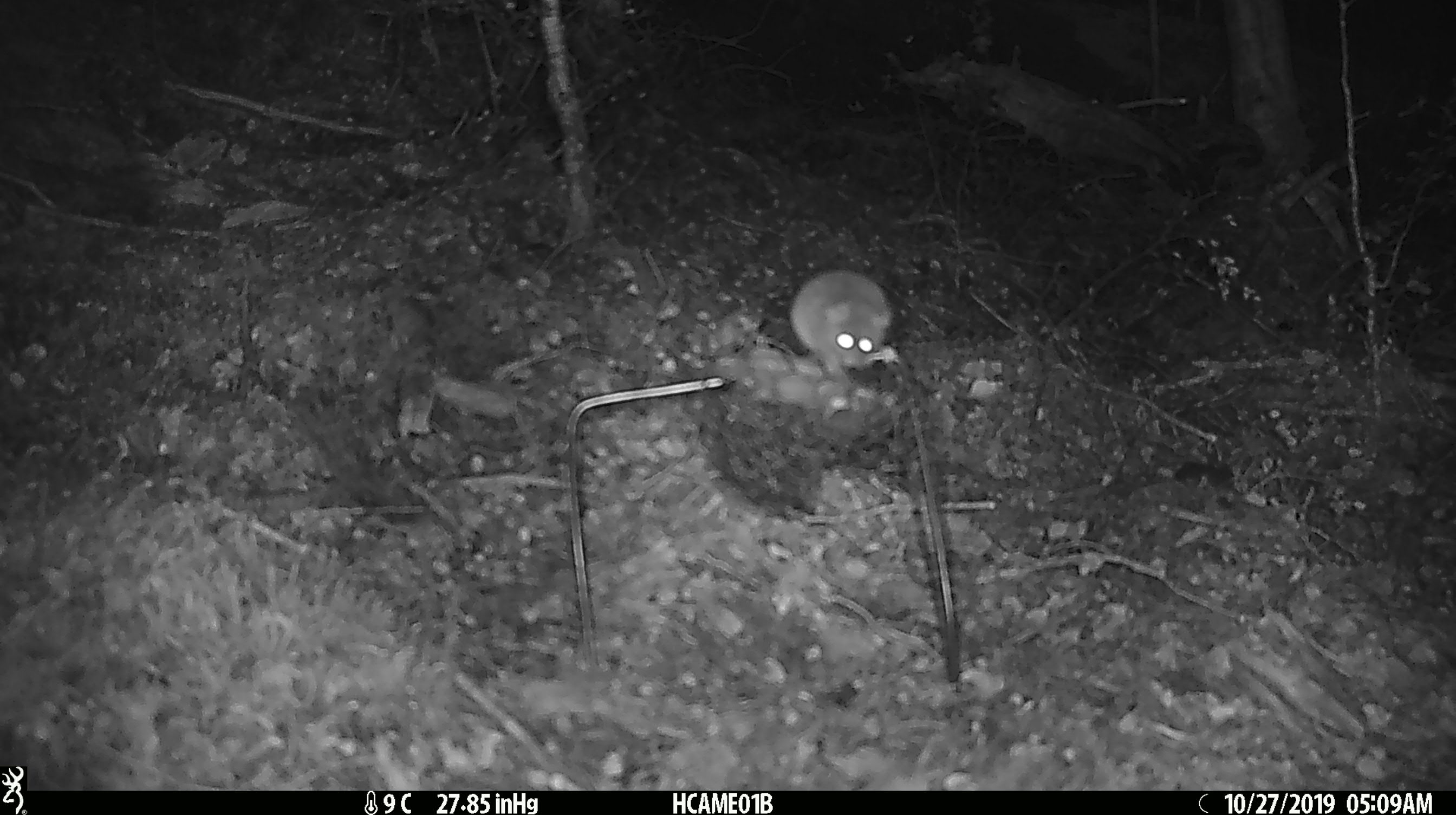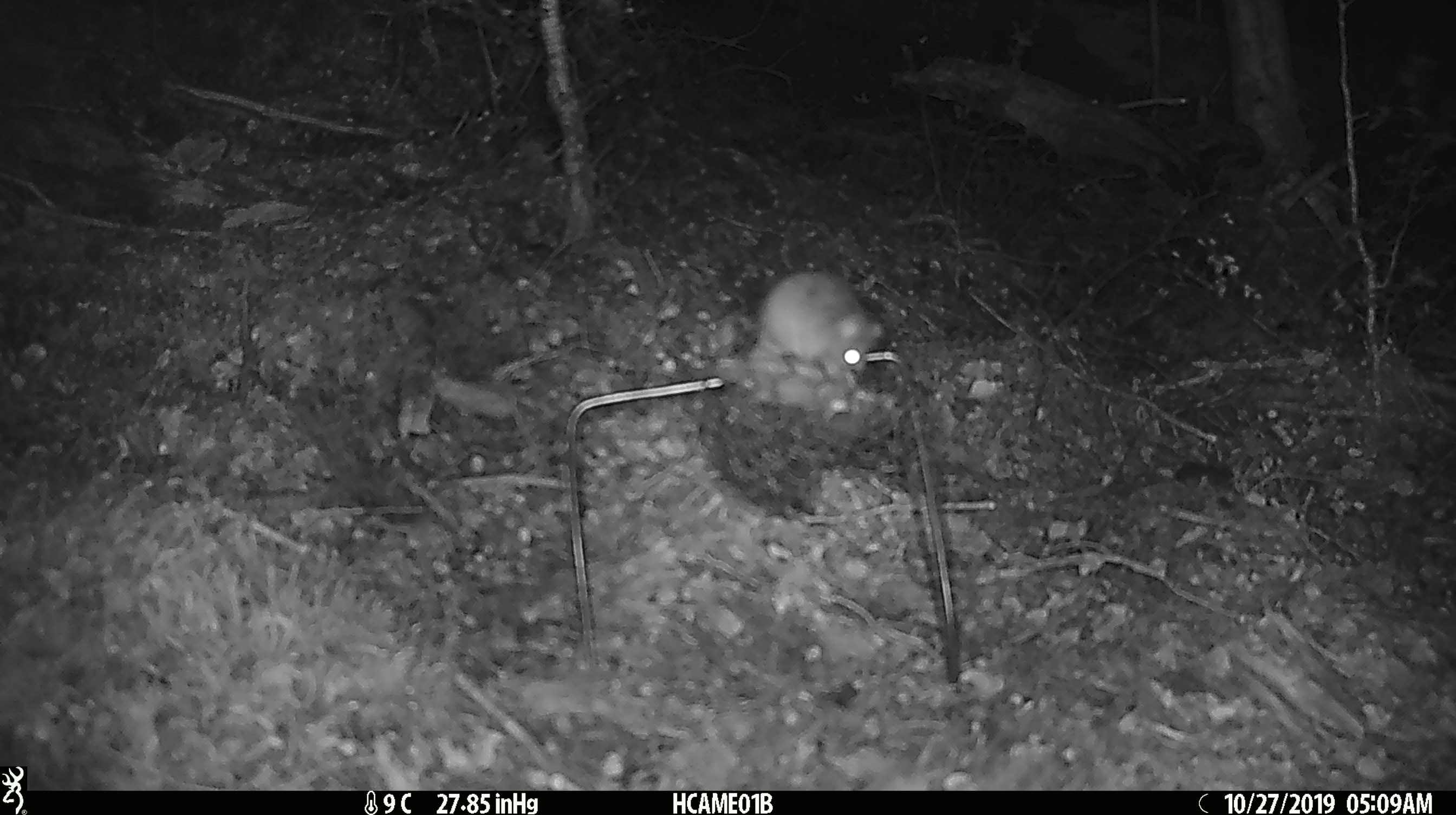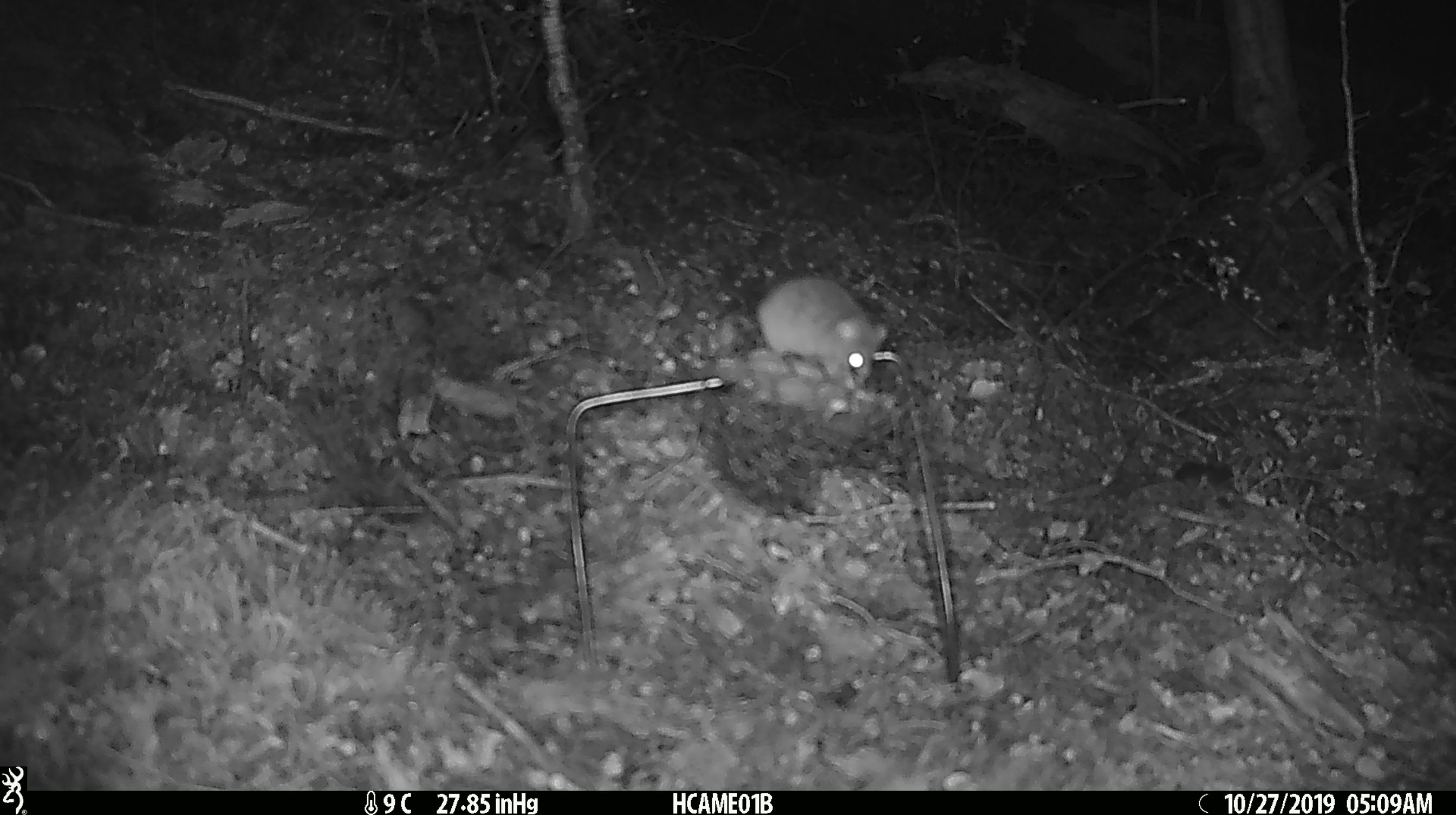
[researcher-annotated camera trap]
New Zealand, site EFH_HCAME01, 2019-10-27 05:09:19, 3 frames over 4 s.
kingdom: Animalia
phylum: Chordata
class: Mammalia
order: Rodentia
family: Muridae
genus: Mus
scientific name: Mus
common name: mouse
Mouse (Mus).